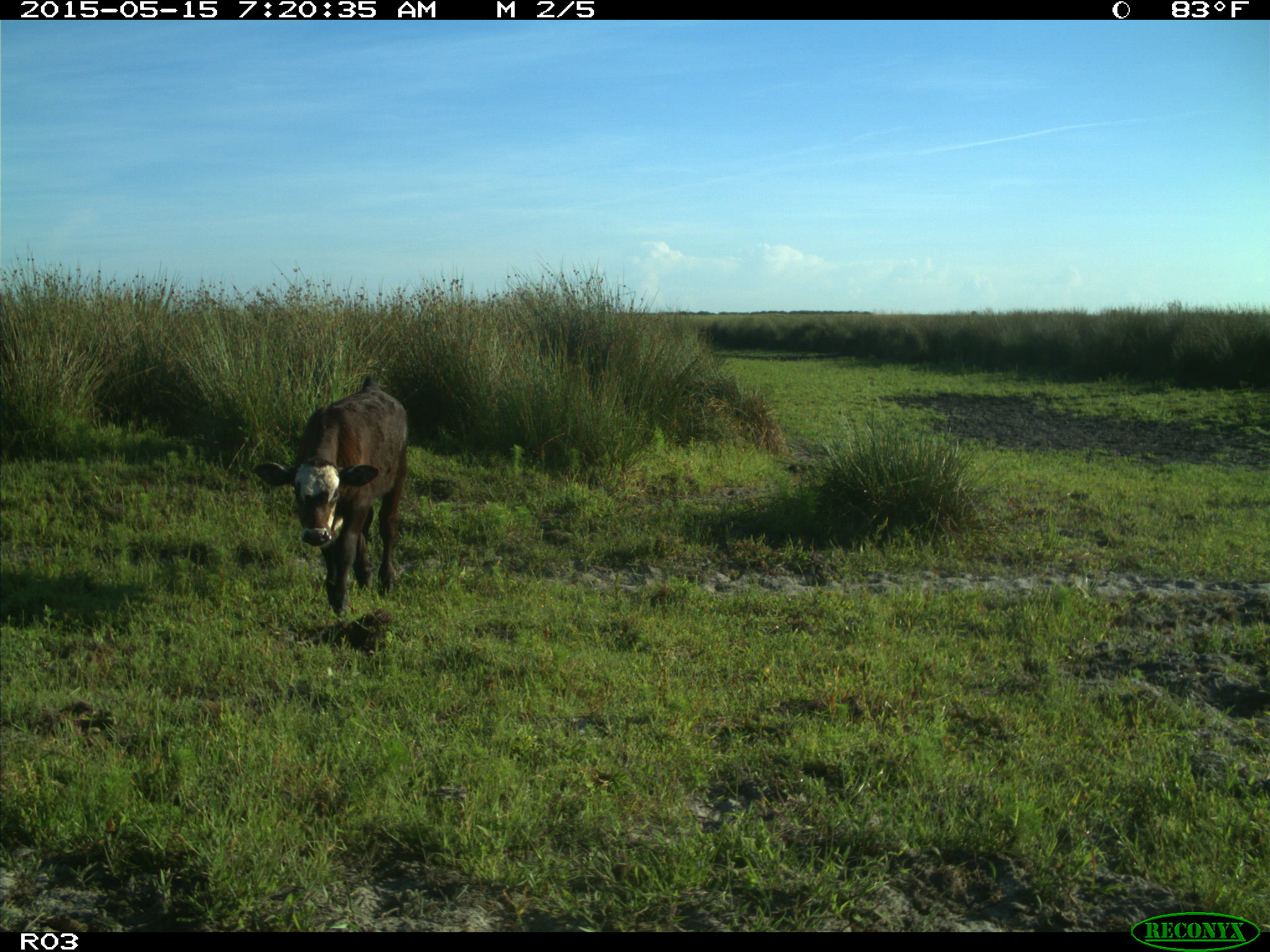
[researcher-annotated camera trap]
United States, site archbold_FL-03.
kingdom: Animalia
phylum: Chordata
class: Mammalia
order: Artiodactyla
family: Bovidae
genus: Bos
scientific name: Bos taurus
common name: domestic cow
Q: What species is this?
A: Bos taurus (domestic cow).